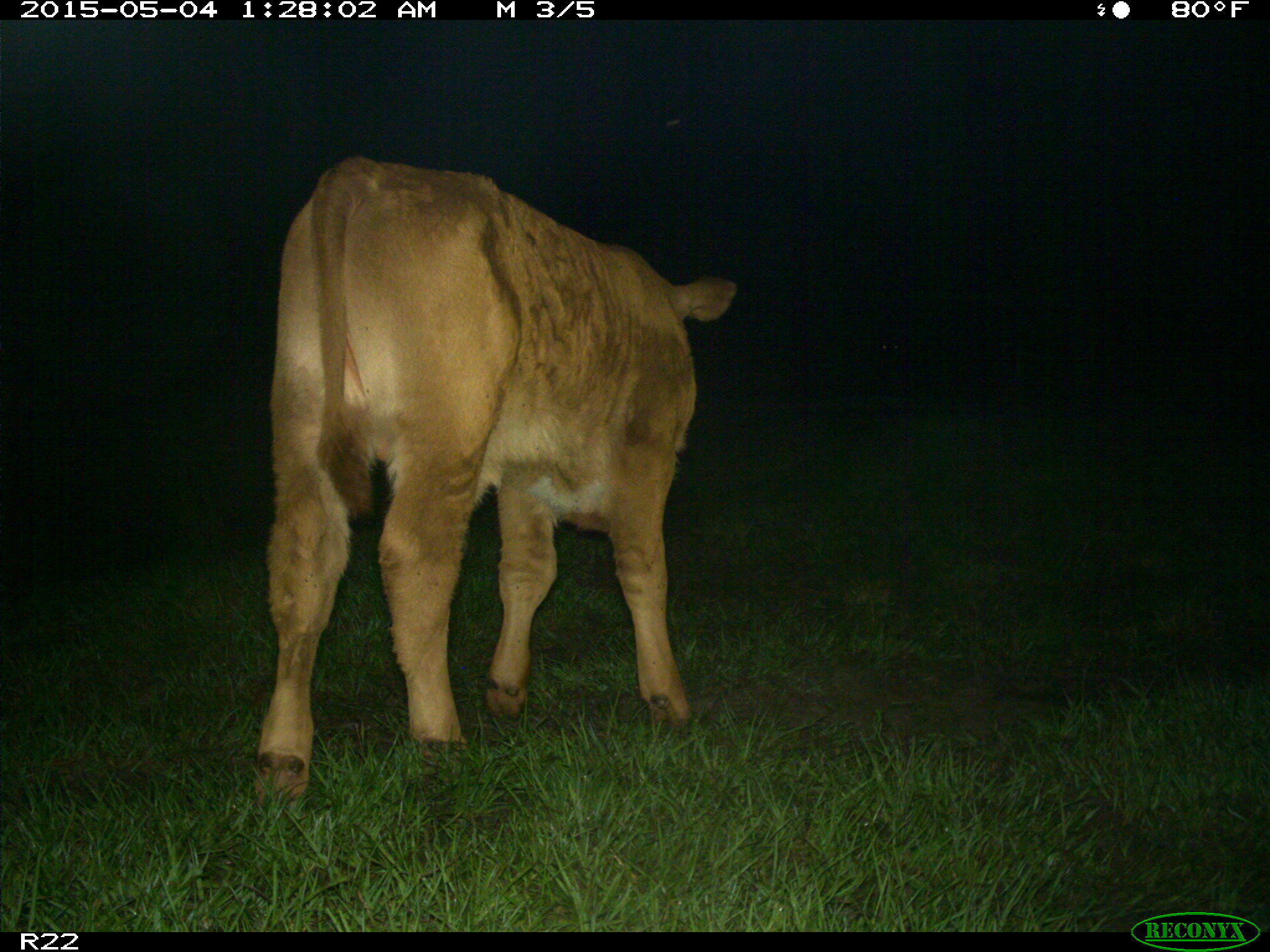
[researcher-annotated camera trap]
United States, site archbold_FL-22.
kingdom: Animalia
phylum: Chordata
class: Mammalia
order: Artiodactyla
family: Bovidae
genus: Bos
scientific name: Bos taurus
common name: domestic cow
Bos taurus (domestic cow).